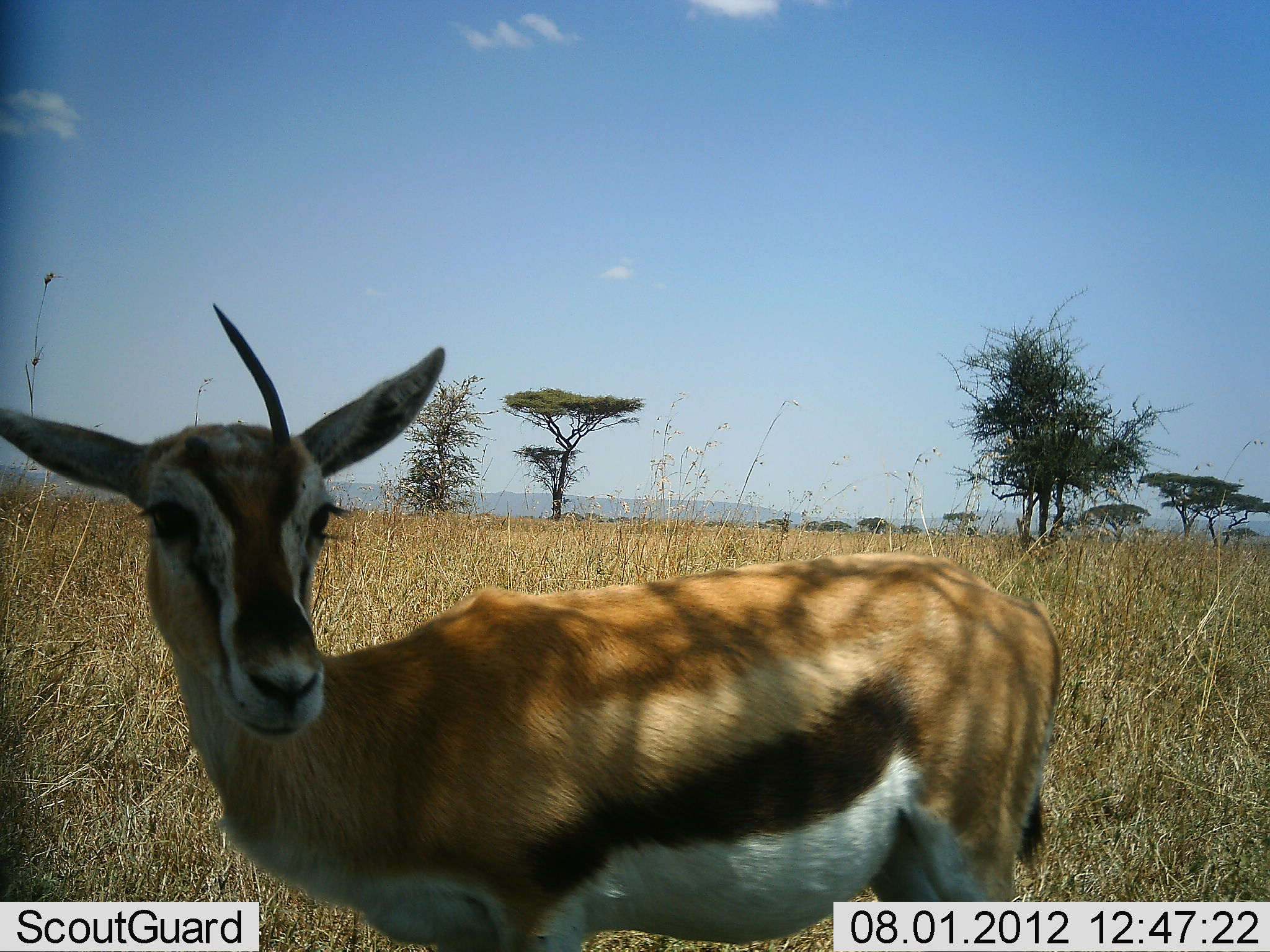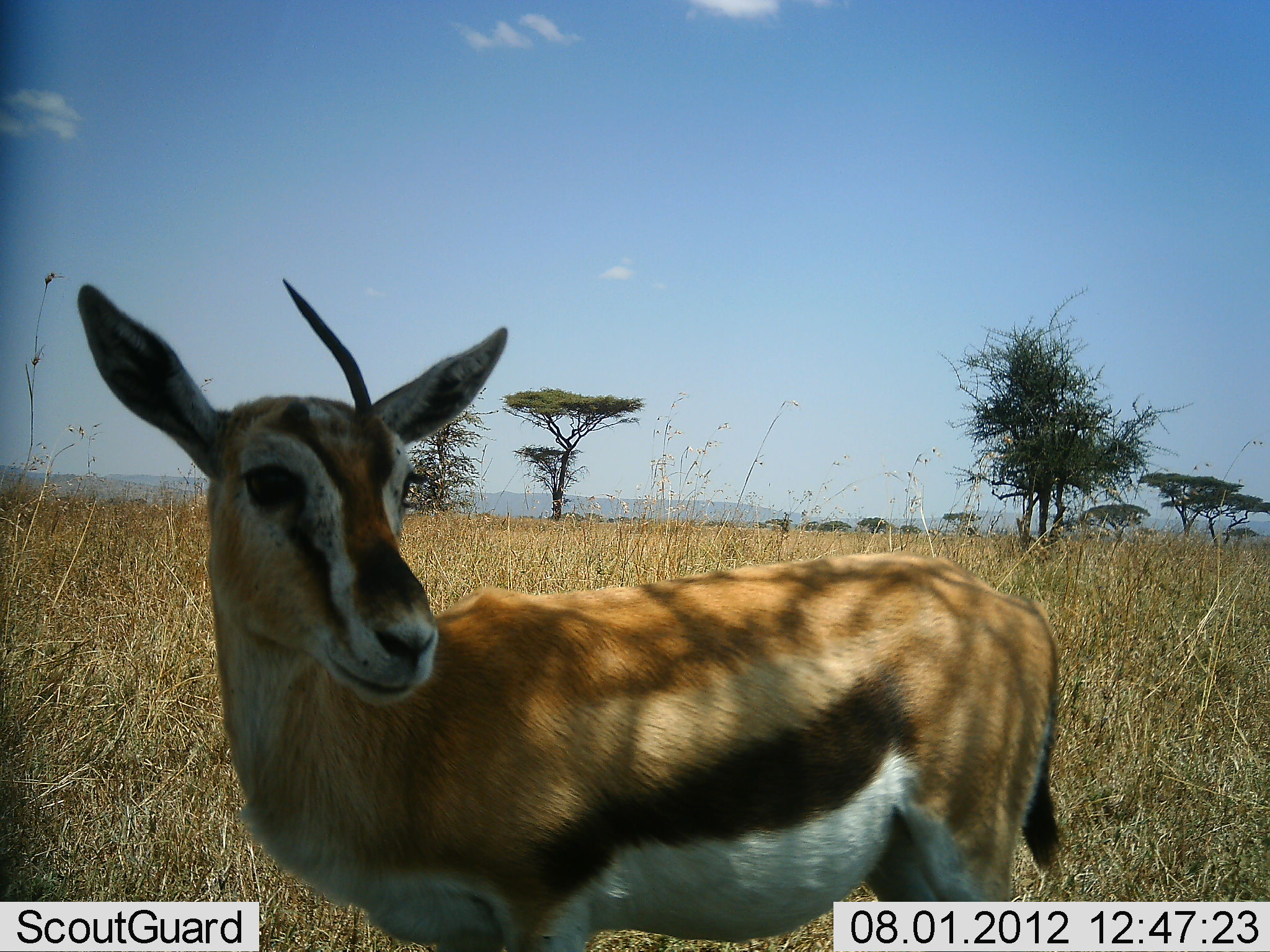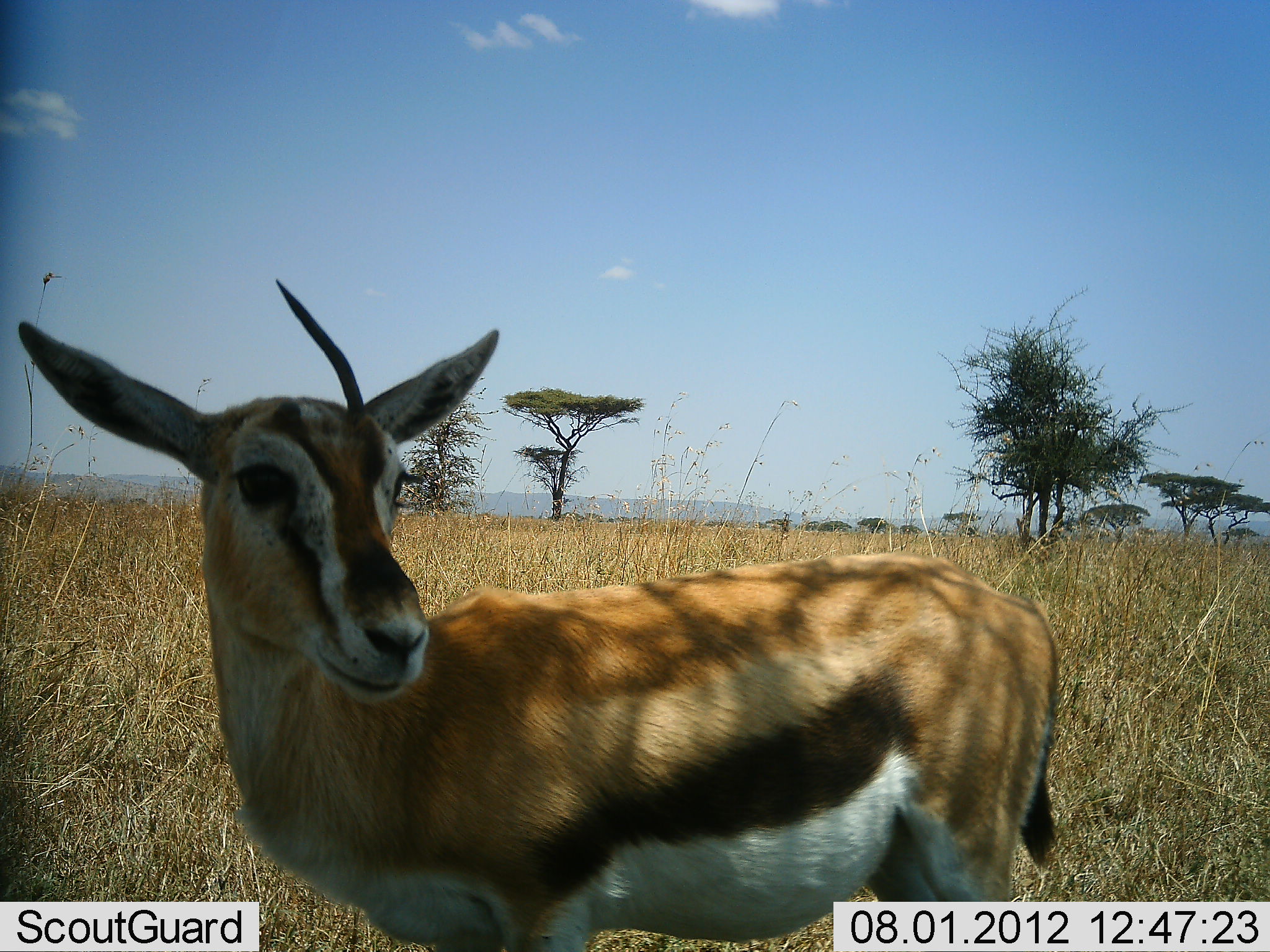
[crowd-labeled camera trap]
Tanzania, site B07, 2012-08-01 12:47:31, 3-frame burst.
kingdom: Animalia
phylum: Chordata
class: Mammalia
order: Artiodactyla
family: Bovidae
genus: Eudorcas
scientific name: Eudorcas thomsonii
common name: thomson's gazelle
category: gazellethomsons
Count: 1.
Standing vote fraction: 90%.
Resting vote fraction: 0%.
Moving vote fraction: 0%.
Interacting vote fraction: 10%.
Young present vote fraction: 0%.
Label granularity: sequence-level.